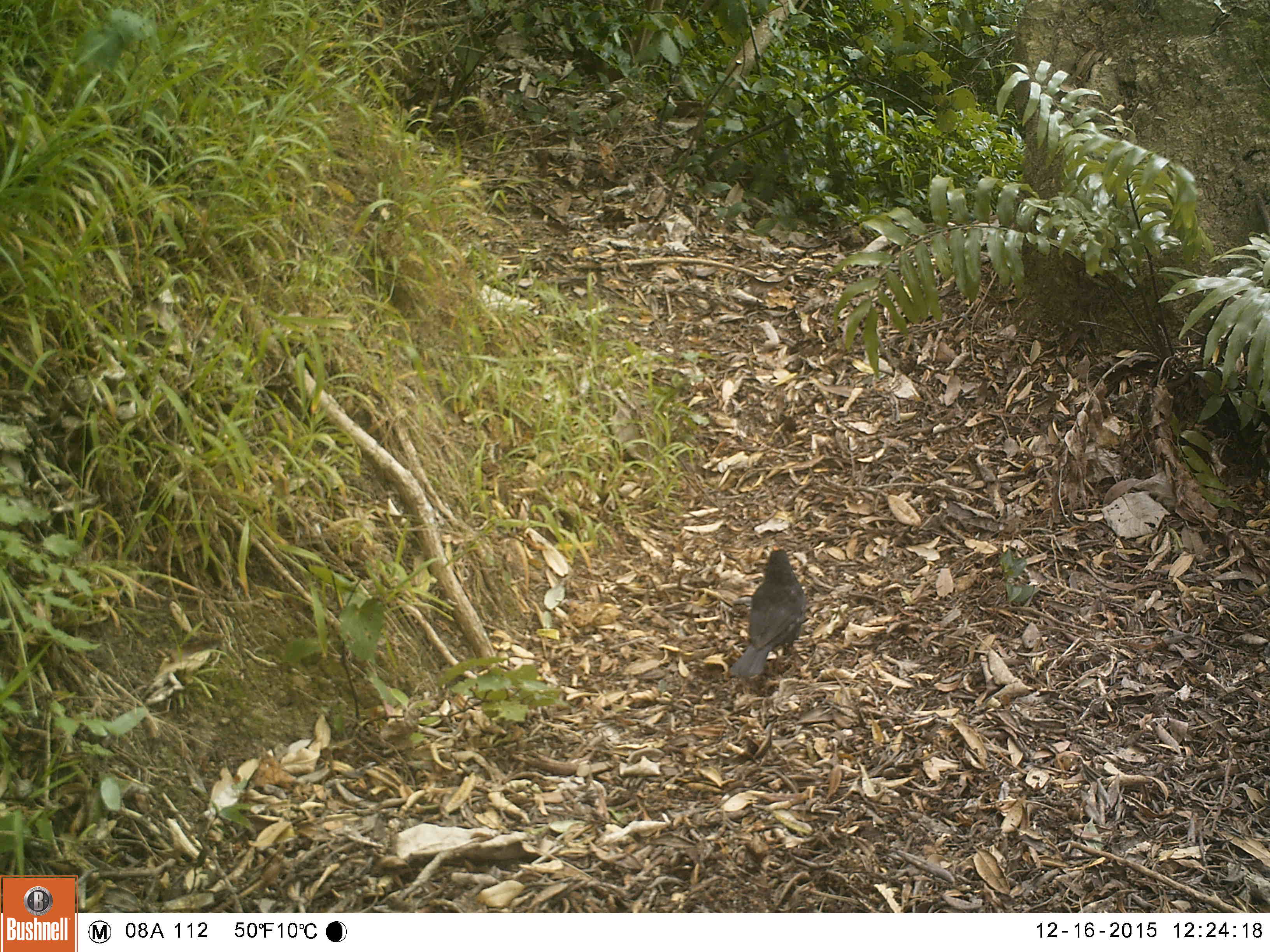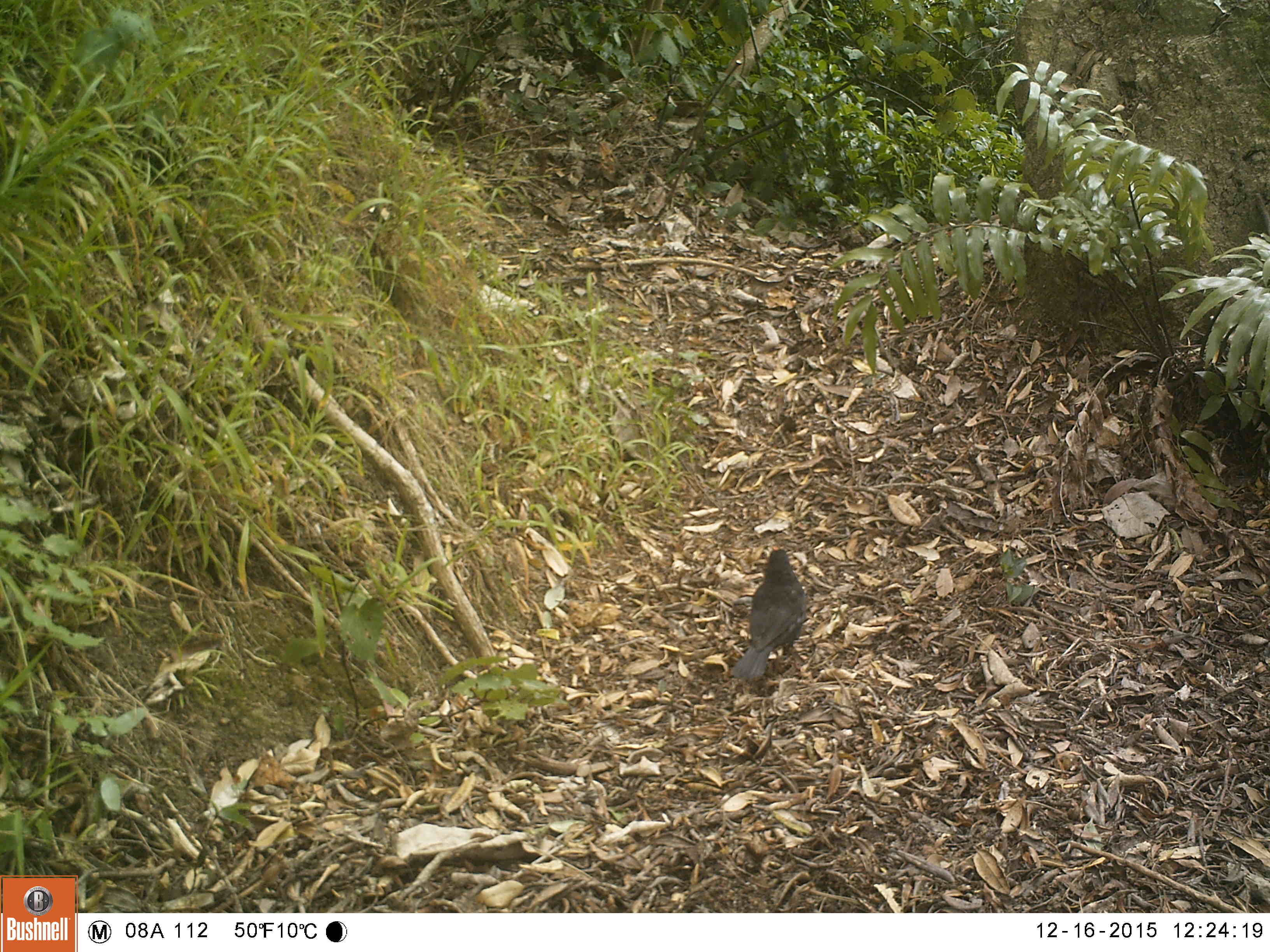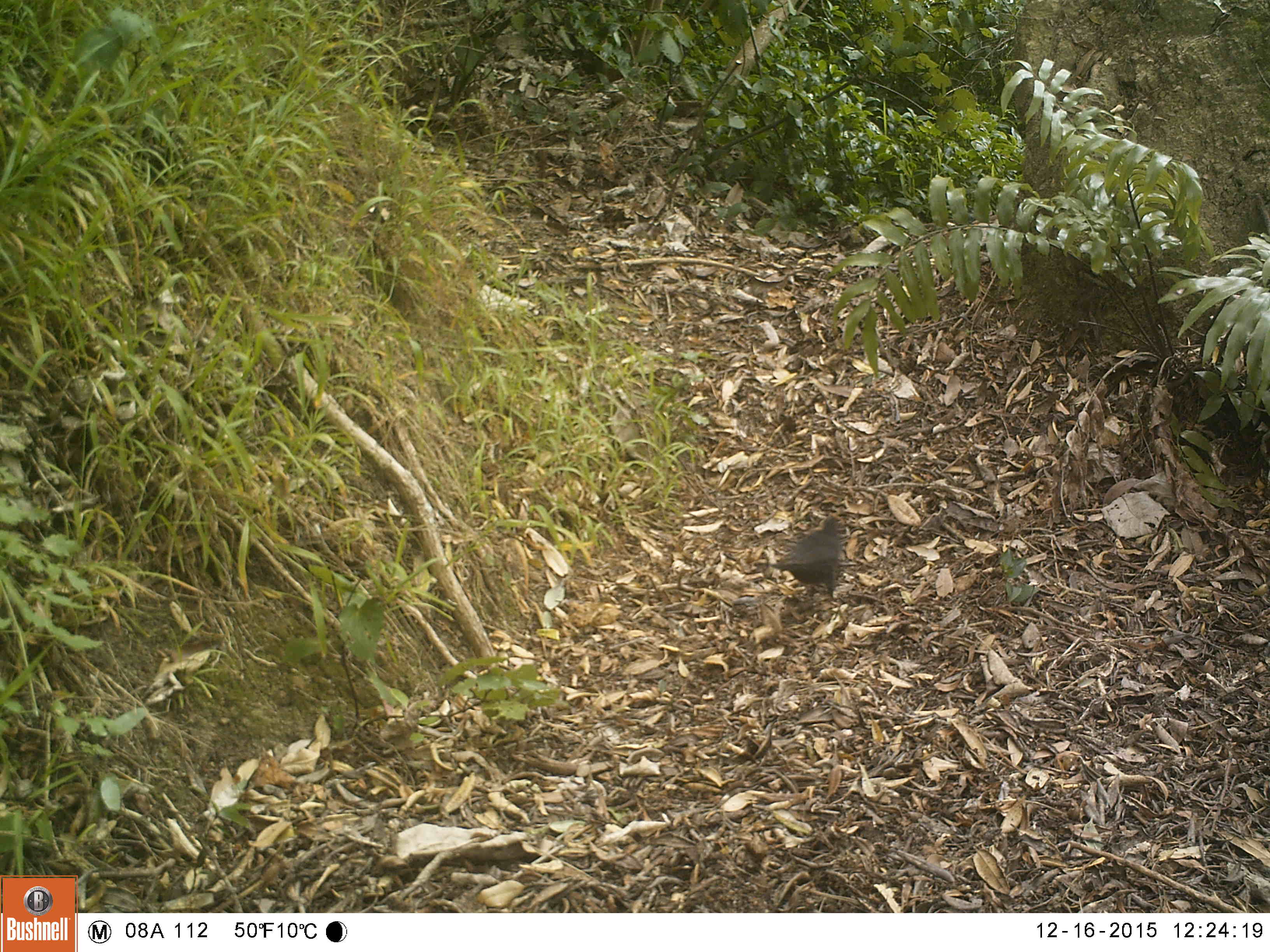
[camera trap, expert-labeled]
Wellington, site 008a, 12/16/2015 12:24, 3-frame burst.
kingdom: Animalia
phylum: Chordata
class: Aves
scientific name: Aves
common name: bird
Bird (Aves).